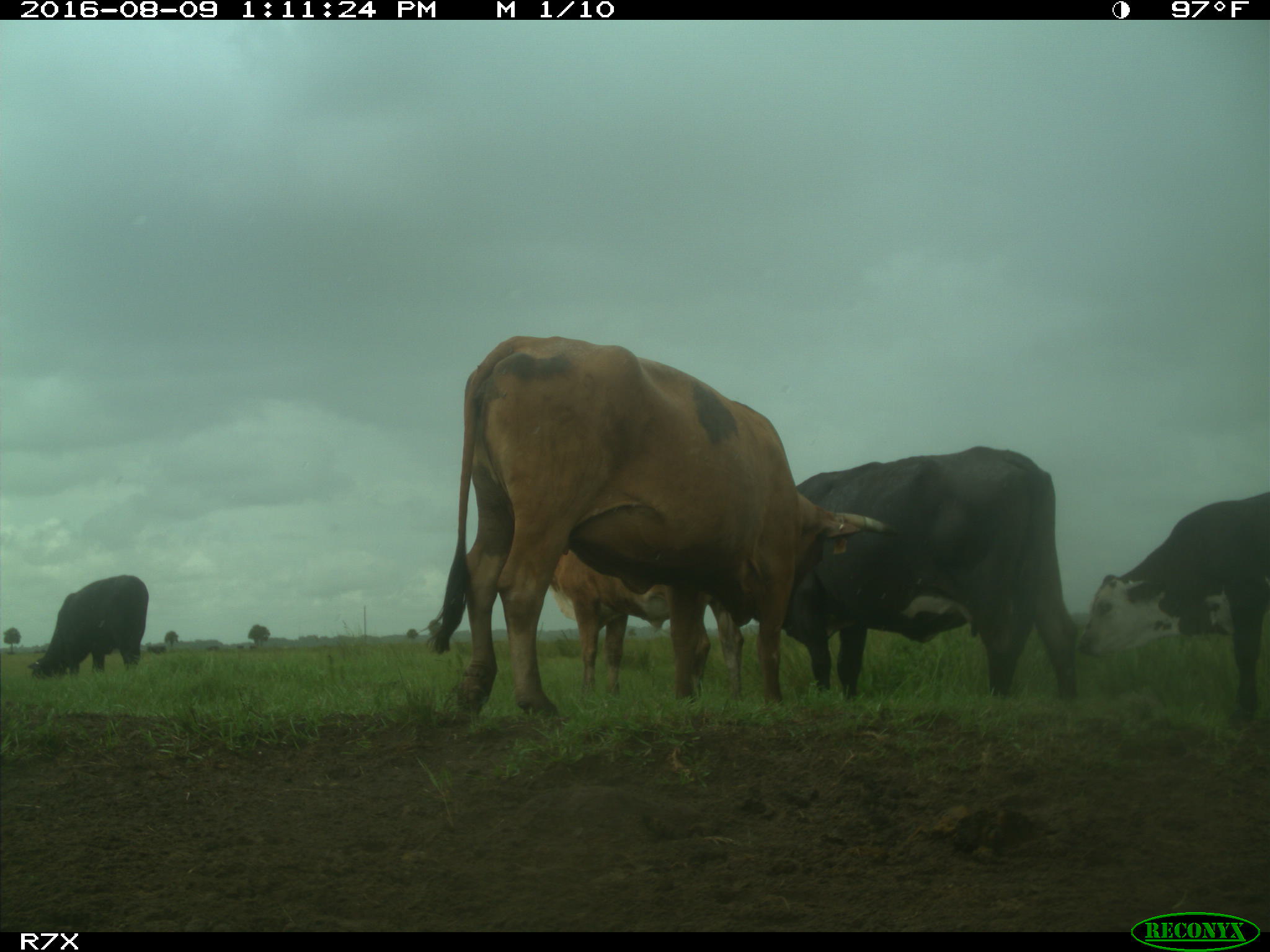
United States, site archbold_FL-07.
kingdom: Animalia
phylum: Chordata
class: Mammalia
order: Artiodactyla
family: Bovidae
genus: Bos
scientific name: Bos taurus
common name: domestic cow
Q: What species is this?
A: Bos taurus (domestic cow).